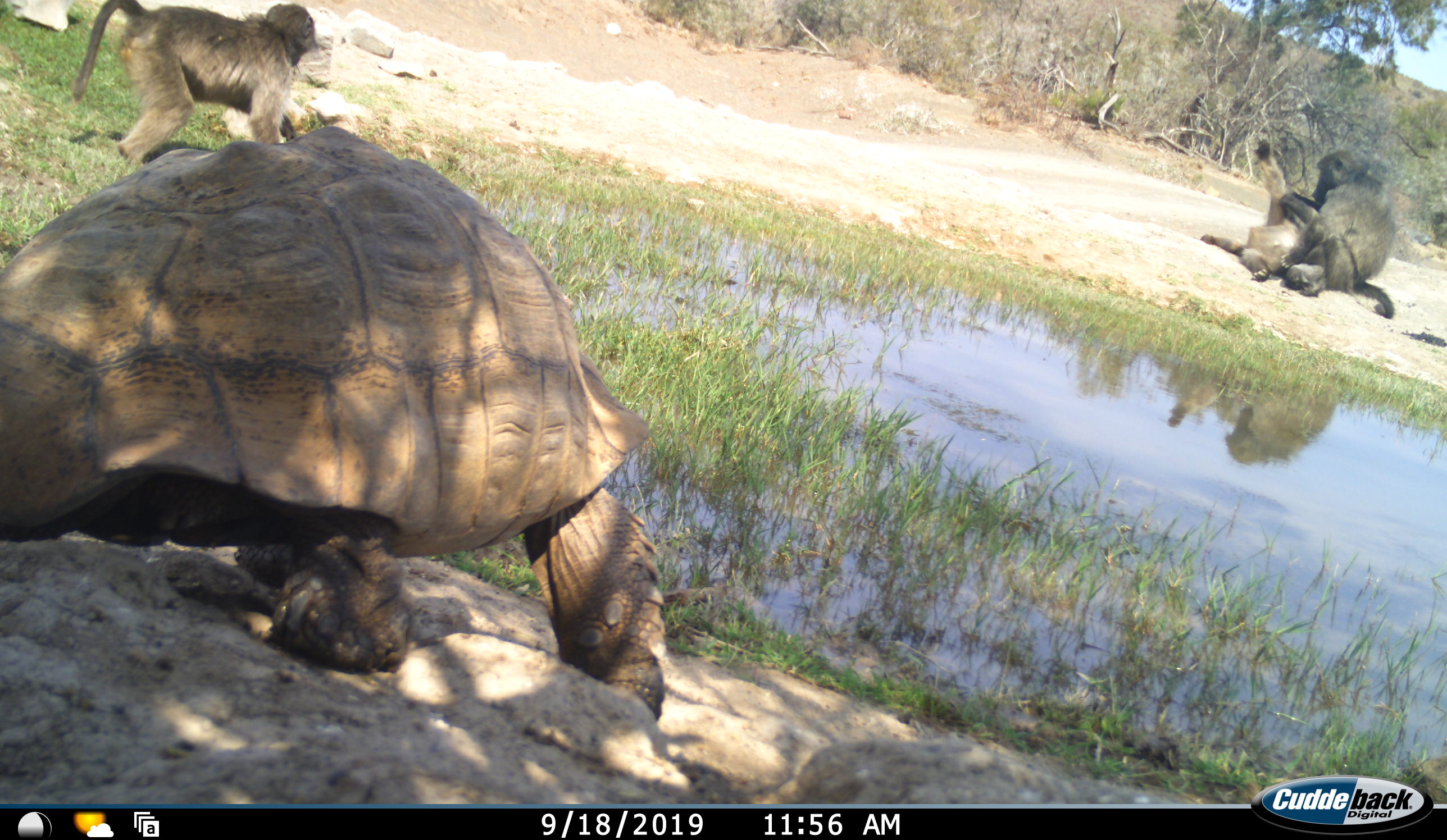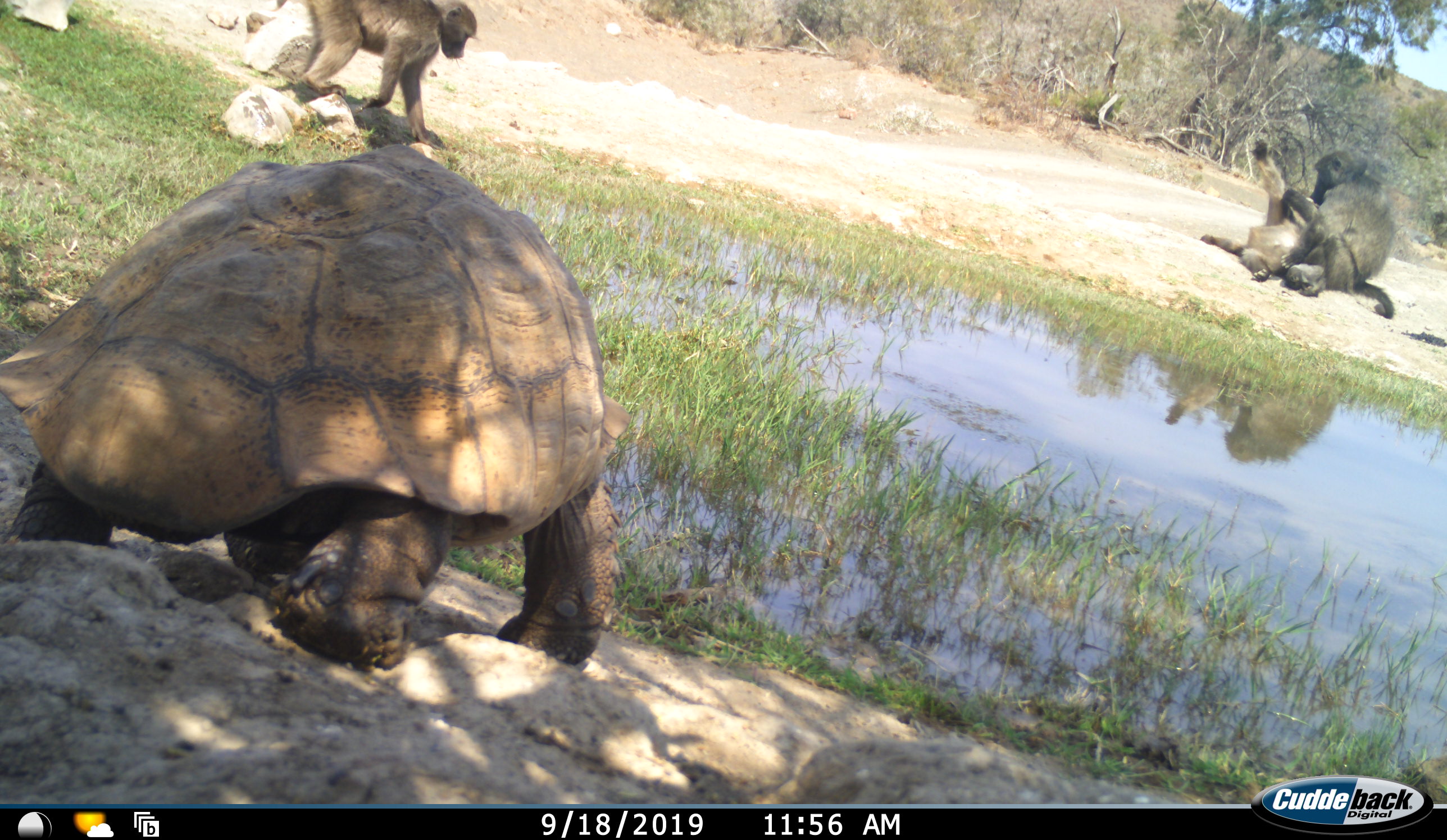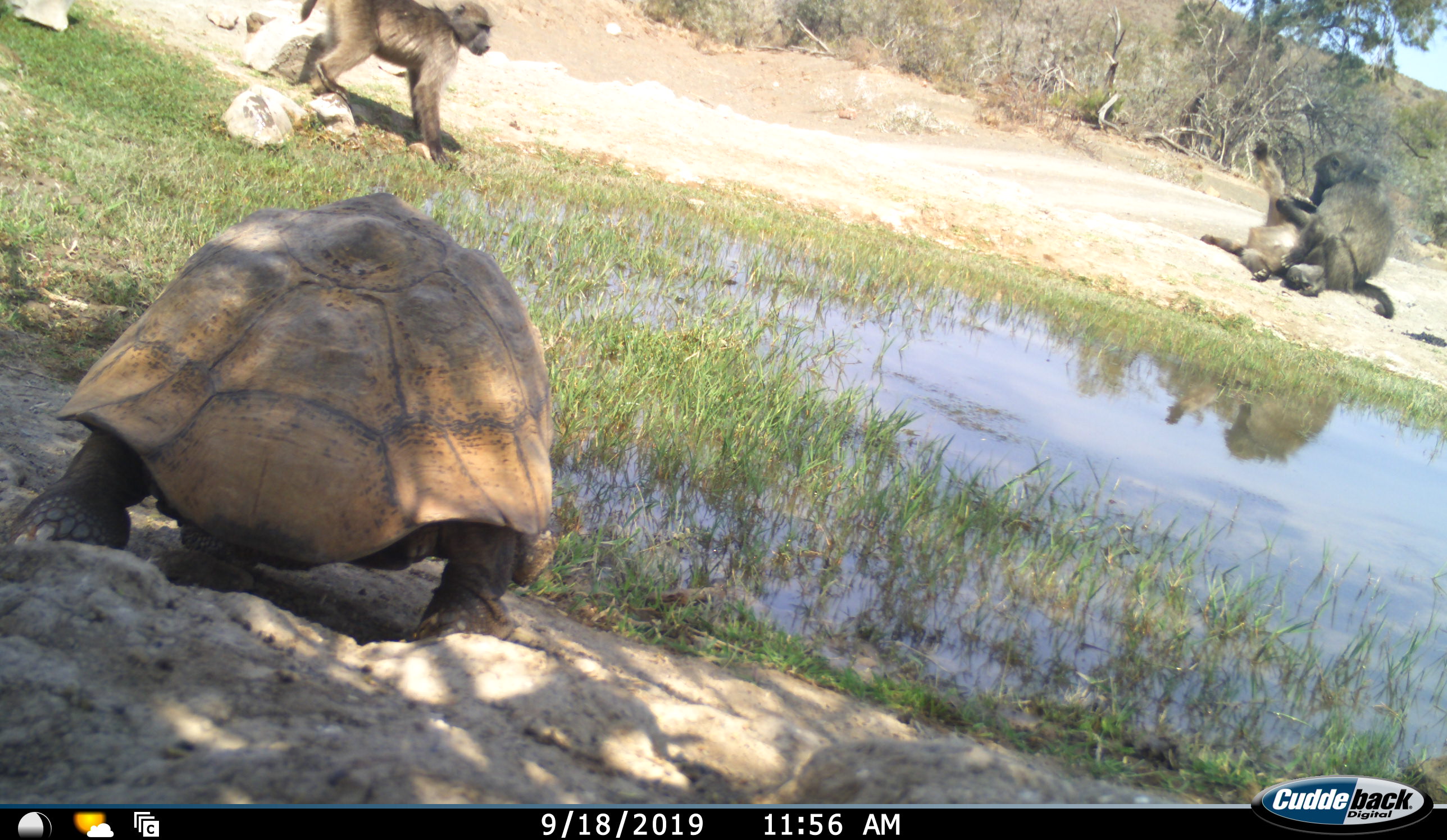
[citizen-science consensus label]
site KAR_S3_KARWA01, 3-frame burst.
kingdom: Animalia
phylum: Chordata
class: Mammalia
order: Primates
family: Cercopithecidae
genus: Papio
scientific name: Papio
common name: baboon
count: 3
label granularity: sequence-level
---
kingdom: Animalia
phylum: Chordata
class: Reptilia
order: Testudines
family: Testudinidae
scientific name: Testudinidae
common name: tortoise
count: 1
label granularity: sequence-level